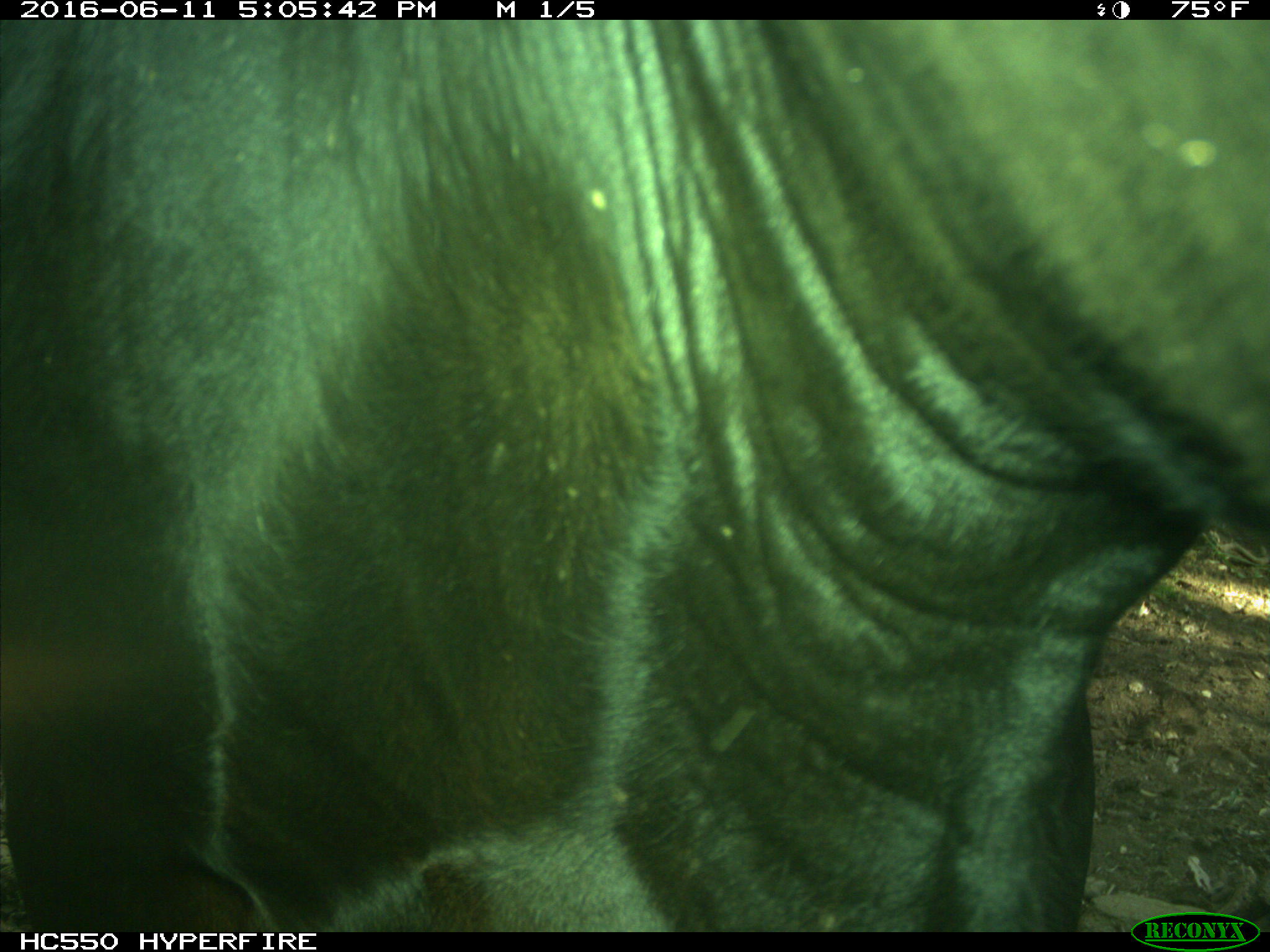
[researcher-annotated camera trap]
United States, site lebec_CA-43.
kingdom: Animalia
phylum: Chordata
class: Mammalia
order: Artiodactyla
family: Bovidae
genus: Bos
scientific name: Bos taurus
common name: domestic cow